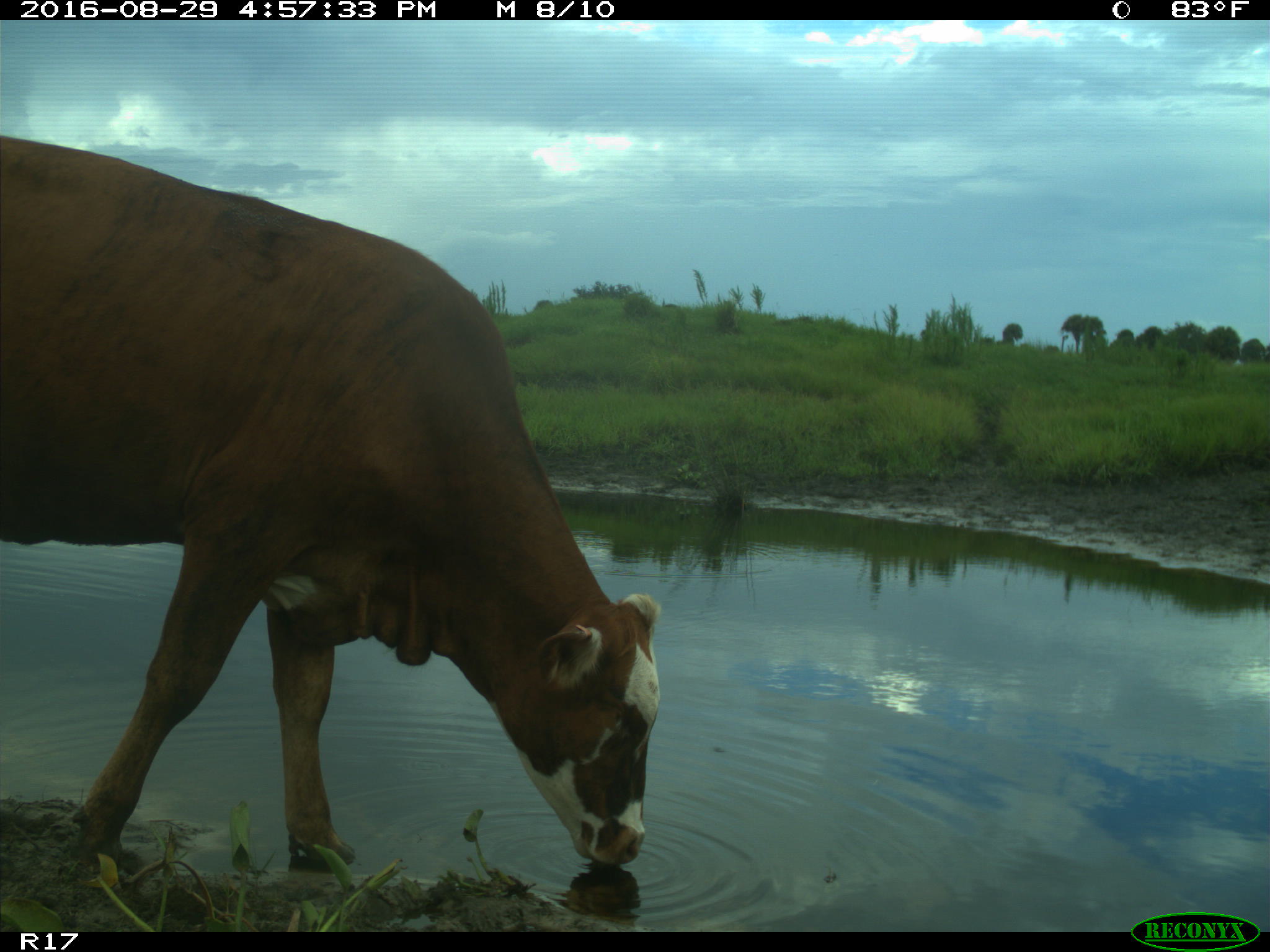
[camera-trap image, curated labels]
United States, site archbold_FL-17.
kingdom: Animalia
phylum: Chordata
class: Mammalia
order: Artiodactyla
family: Bovidae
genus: Bos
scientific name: Bos taurus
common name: domestic cow